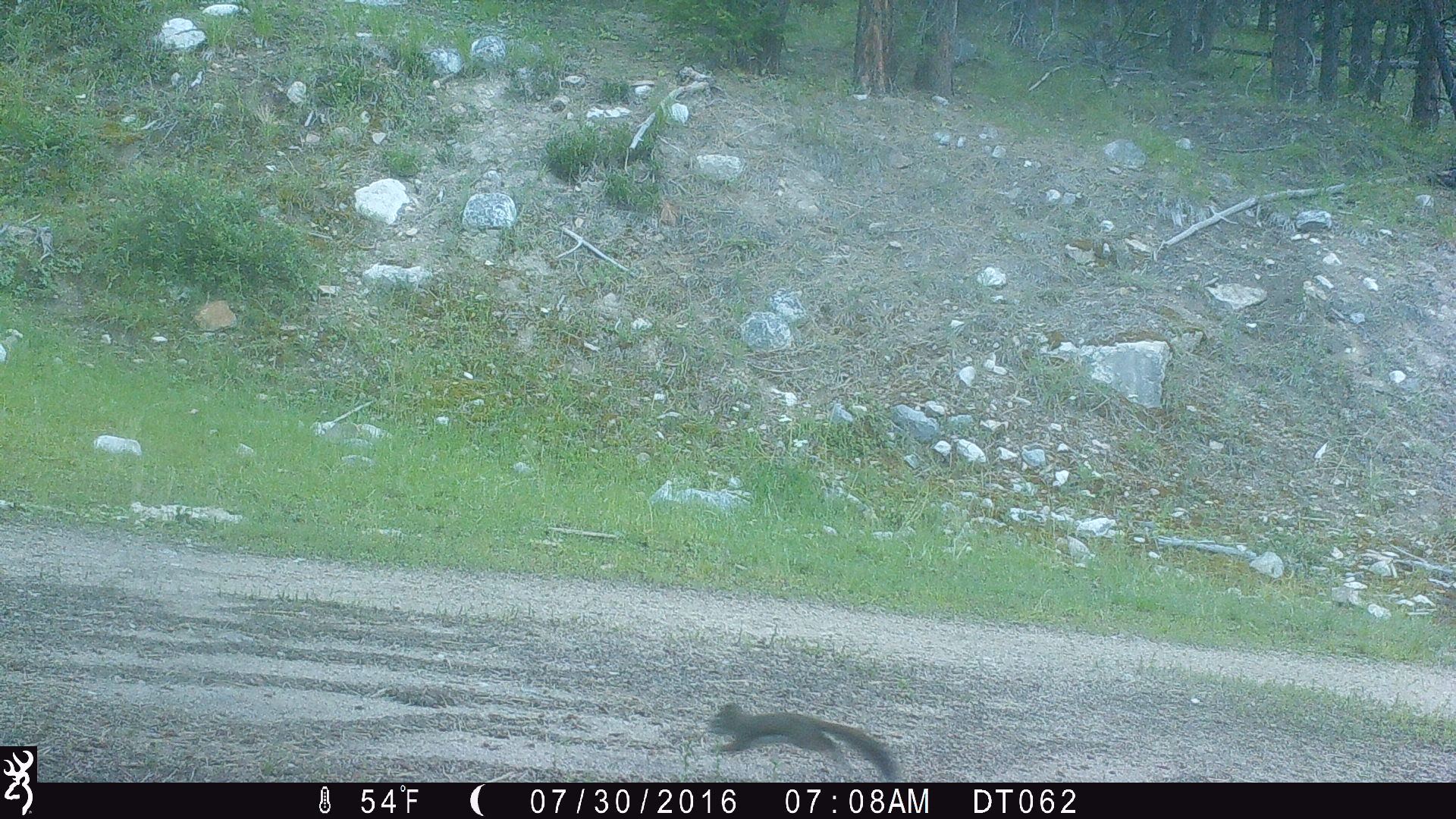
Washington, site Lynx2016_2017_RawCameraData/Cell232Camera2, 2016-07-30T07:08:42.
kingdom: Animalia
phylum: Chordata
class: Mammalia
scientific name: Mammalia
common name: small mammal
Small mammal (Mammalia). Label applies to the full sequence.